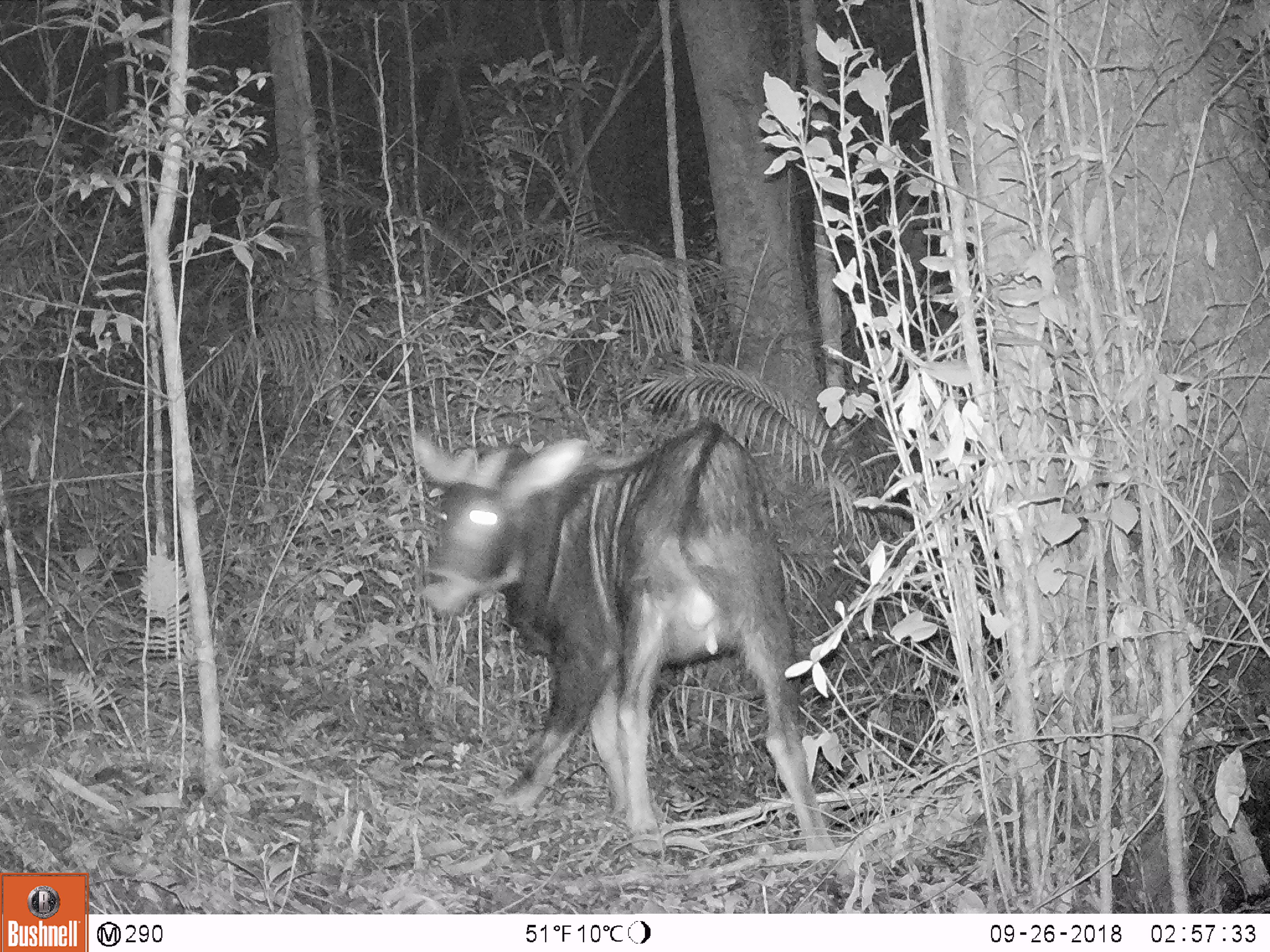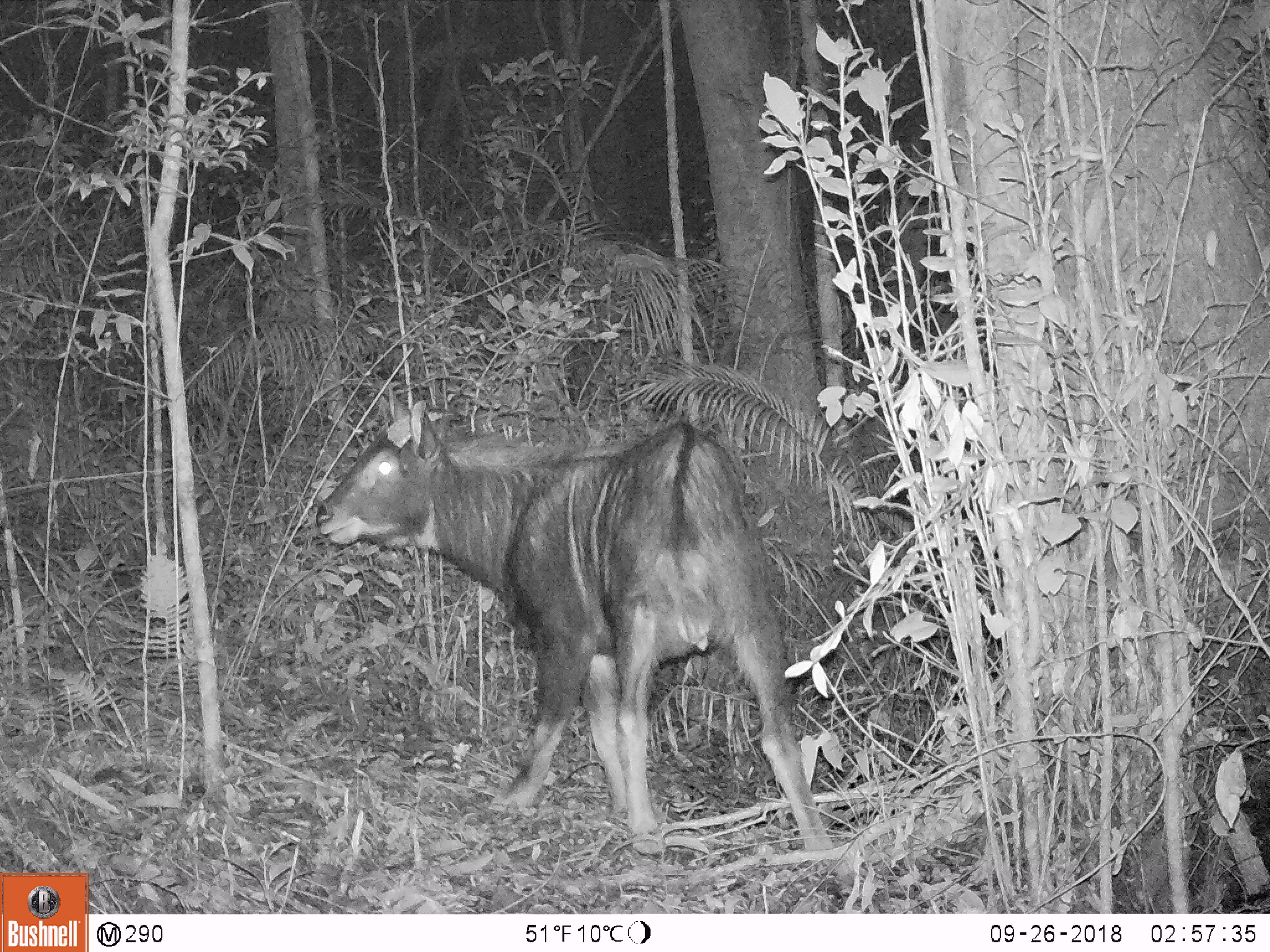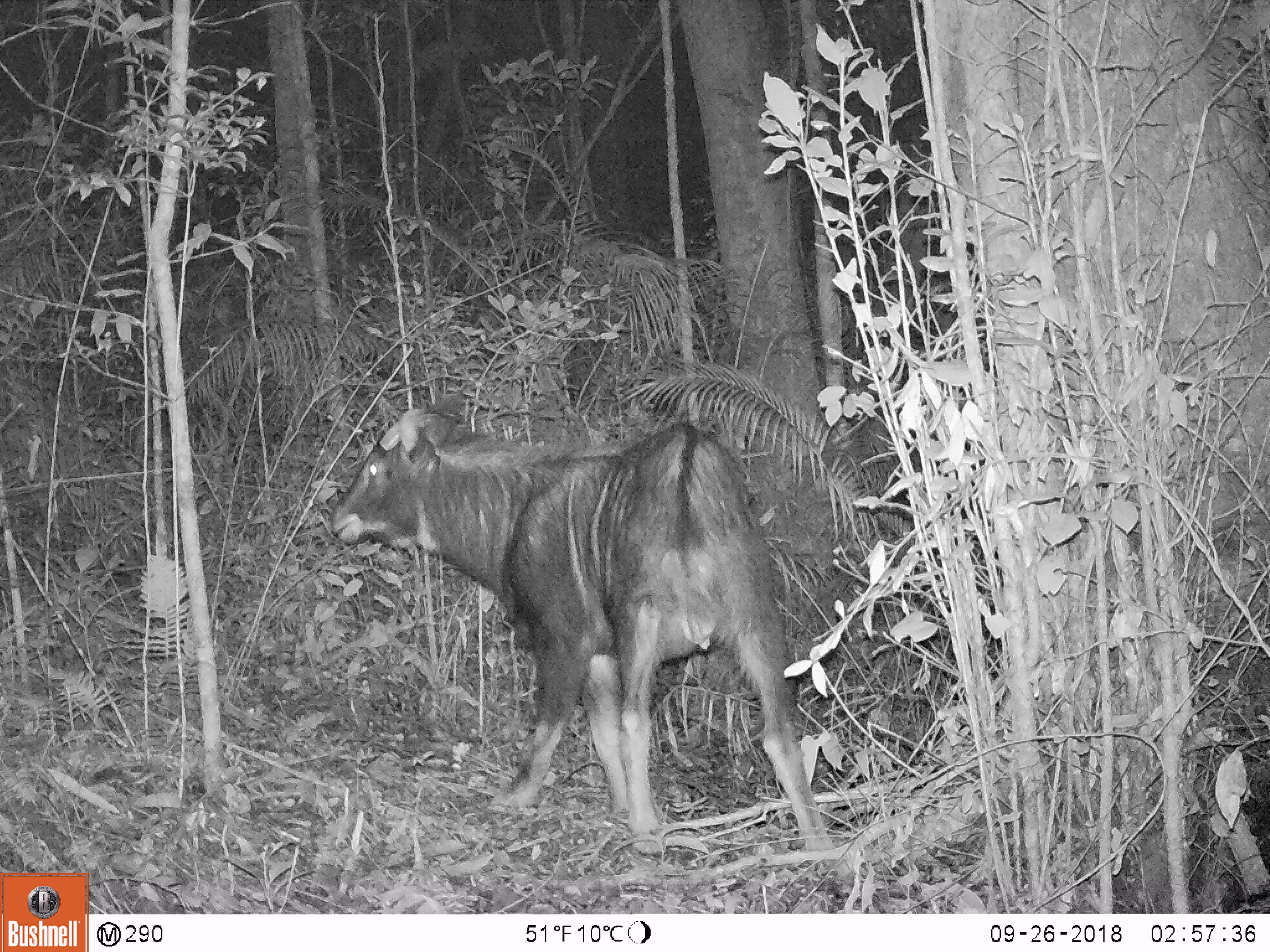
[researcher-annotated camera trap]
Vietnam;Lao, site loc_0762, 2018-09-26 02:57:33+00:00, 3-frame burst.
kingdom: Animalia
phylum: Chordata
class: Mammalia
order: Artiodactyla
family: Bovidae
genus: Capricornis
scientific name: Capricornis sumatraensis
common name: chinese serow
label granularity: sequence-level